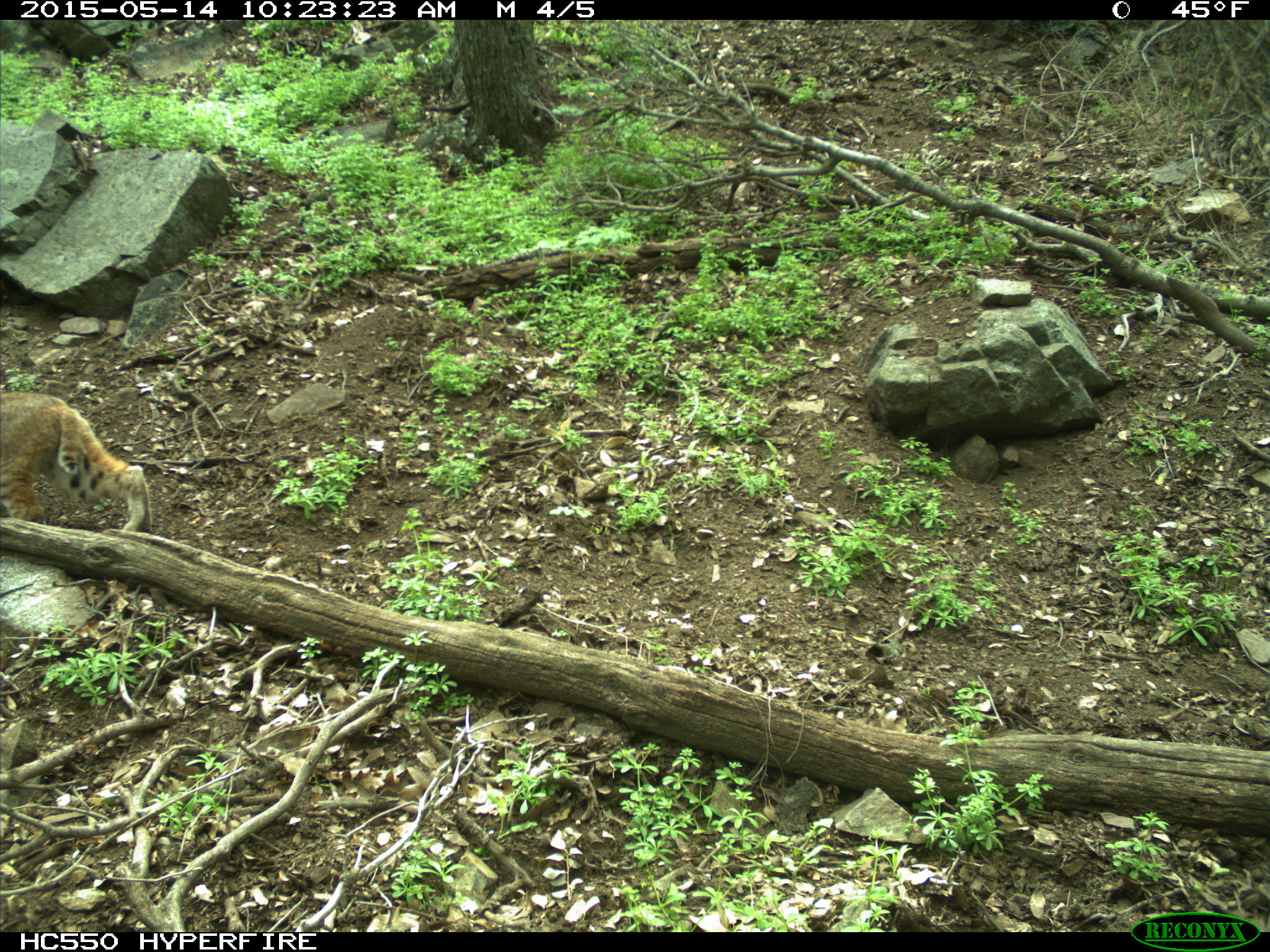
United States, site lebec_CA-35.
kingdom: Animalia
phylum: Chordata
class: Mammalia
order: Carnivora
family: Felidae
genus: Lynx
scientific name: Lynx rufus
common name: bobcat